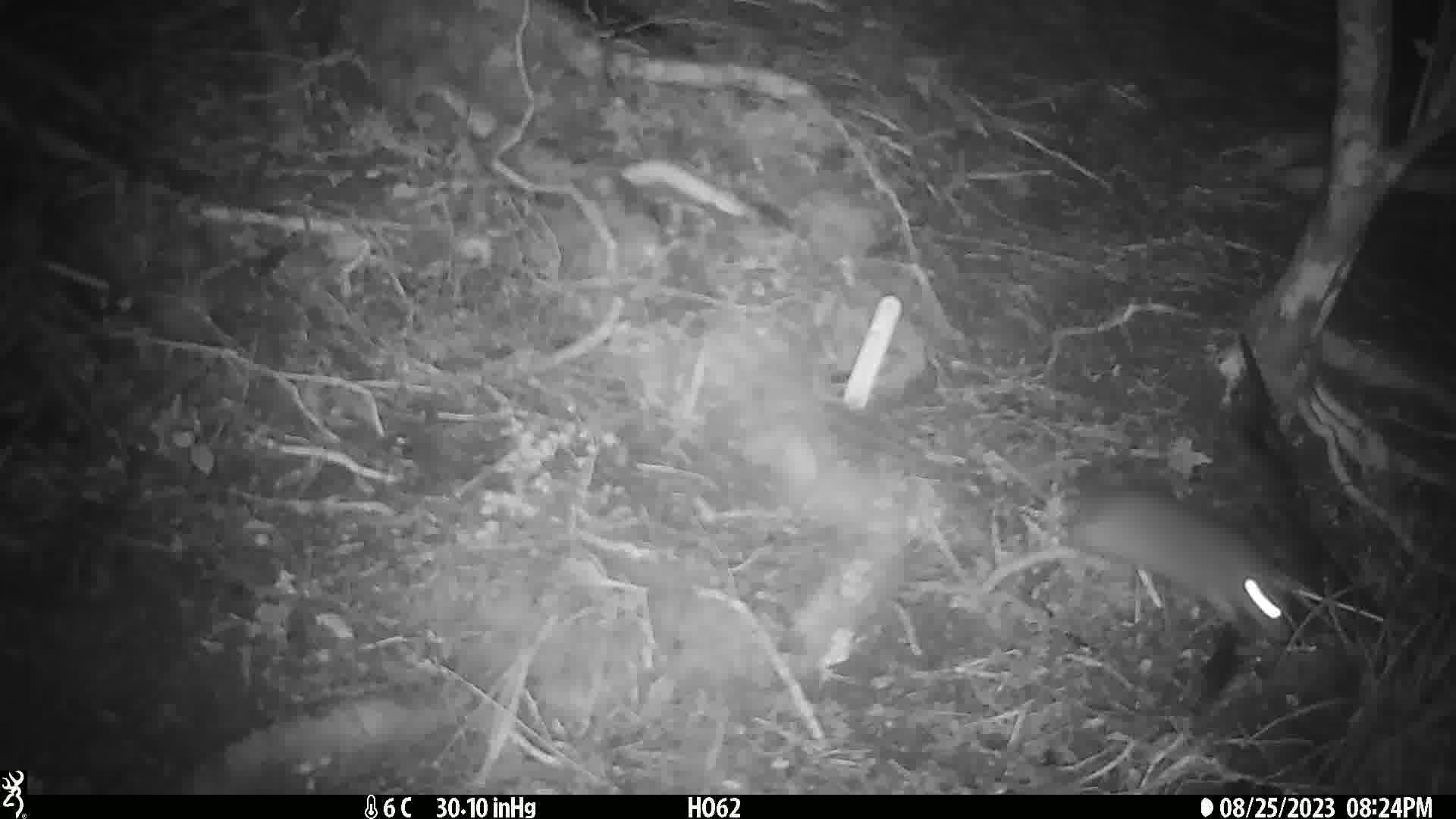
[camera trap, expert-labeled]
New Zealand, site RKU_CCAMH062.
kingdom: Animalia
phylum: Chordata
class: Mammalia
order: Rodentia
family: Muridae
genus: Rattus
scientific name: Rattus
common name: rat